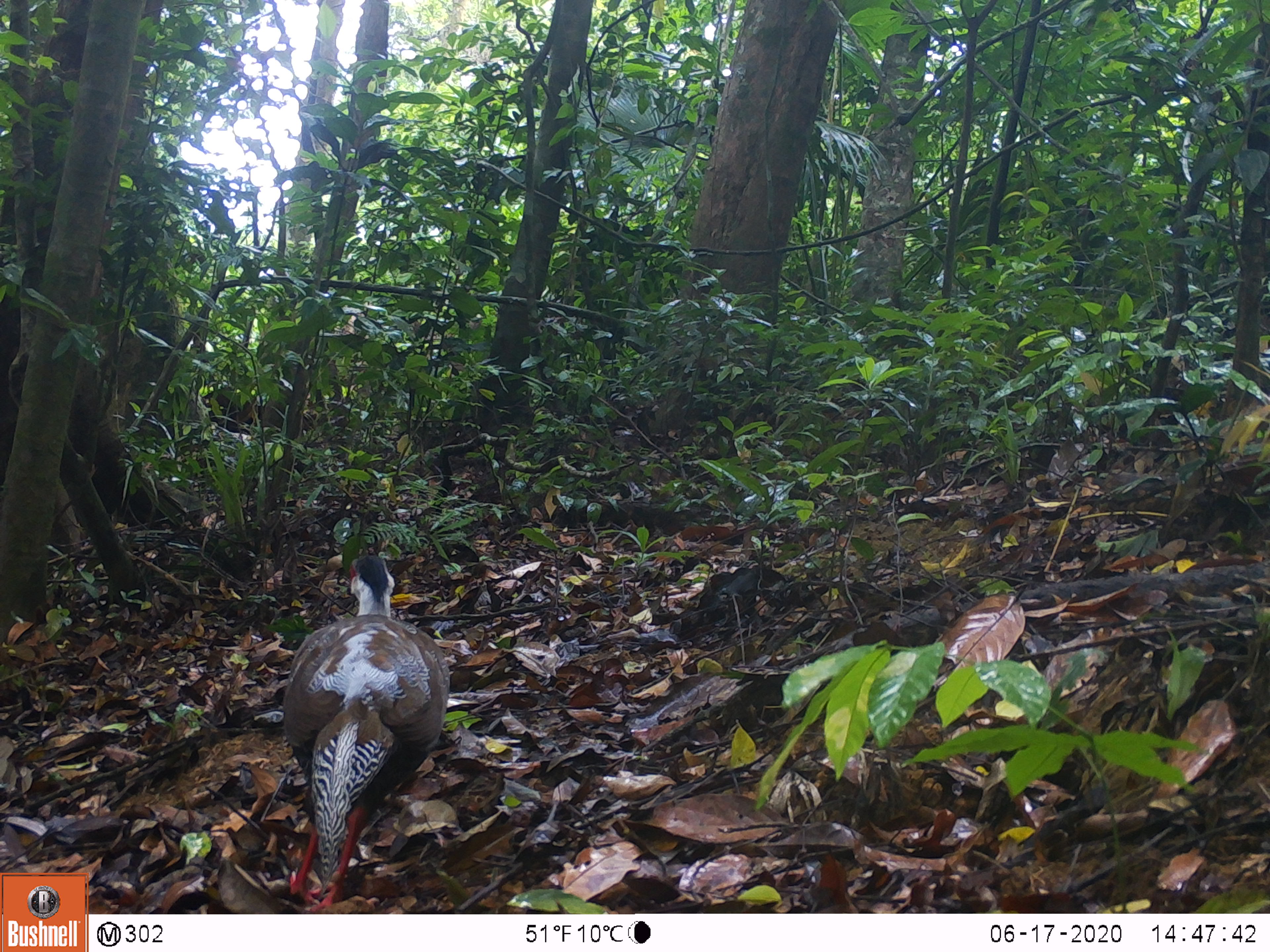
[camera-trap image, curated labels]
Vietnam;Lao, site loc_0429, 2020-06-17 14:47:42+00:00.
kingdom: Animalia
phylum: Chordata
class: Aves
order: Galliformes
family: Phasianidae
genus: Lophura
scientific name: Lophura nycthemera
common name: silver pheasant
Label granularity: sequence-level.